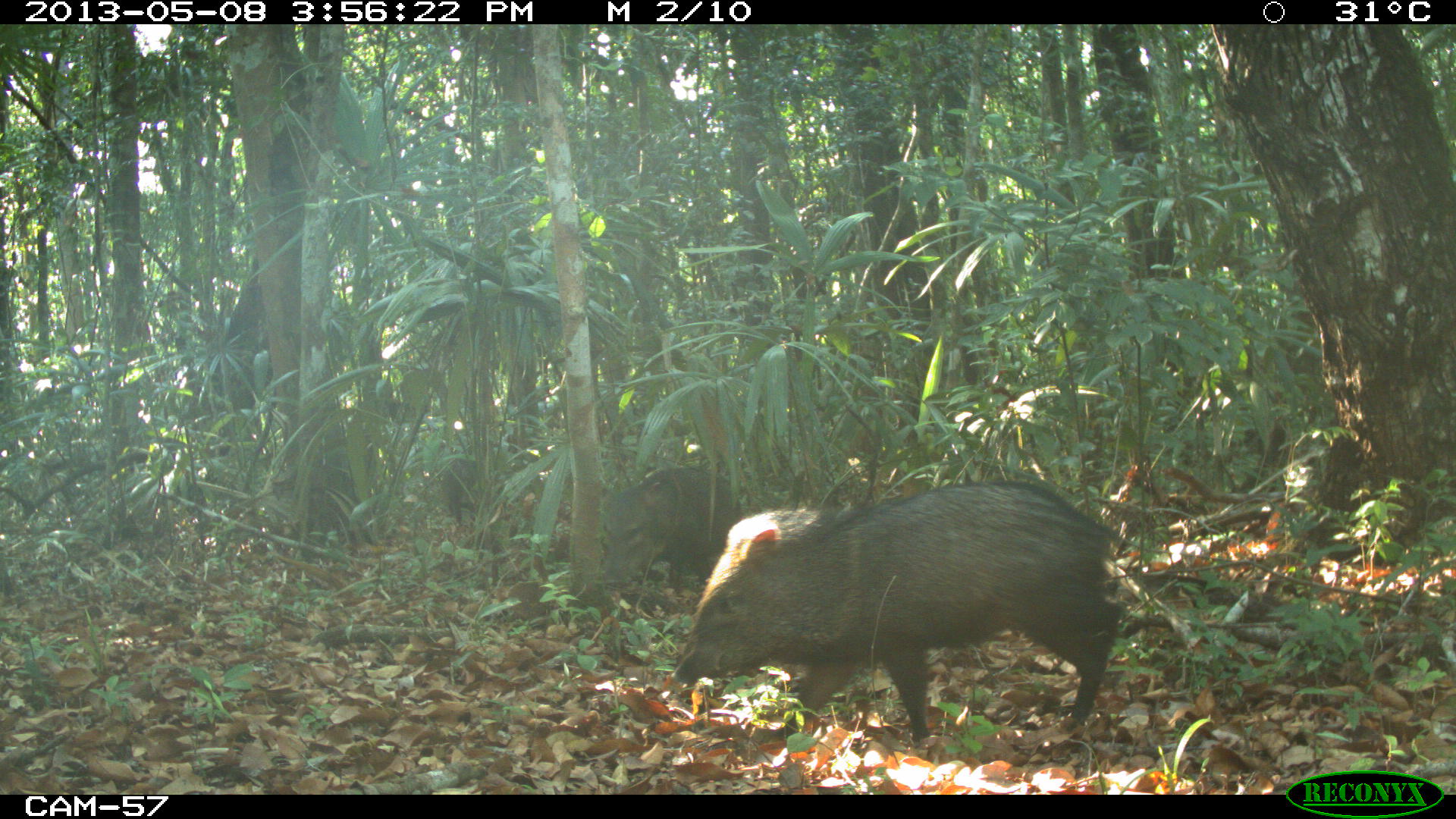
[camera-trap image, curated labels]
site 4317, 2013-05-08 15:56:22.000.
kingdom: Animalia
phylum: Chordata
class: Mammalia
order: Artiodactyla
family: Tayassuidae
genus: Pecari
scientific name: Pecari tajacu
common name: collared peccary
Pecari tajacu (collared peccary), count 3.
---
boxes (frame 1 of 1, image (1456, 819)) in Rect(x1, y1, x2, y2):
pecari tajacu: Rect(671, 480, 1124, 742); Rect(602, 463, 743, 581); Rect(439, 457, 478, 525)